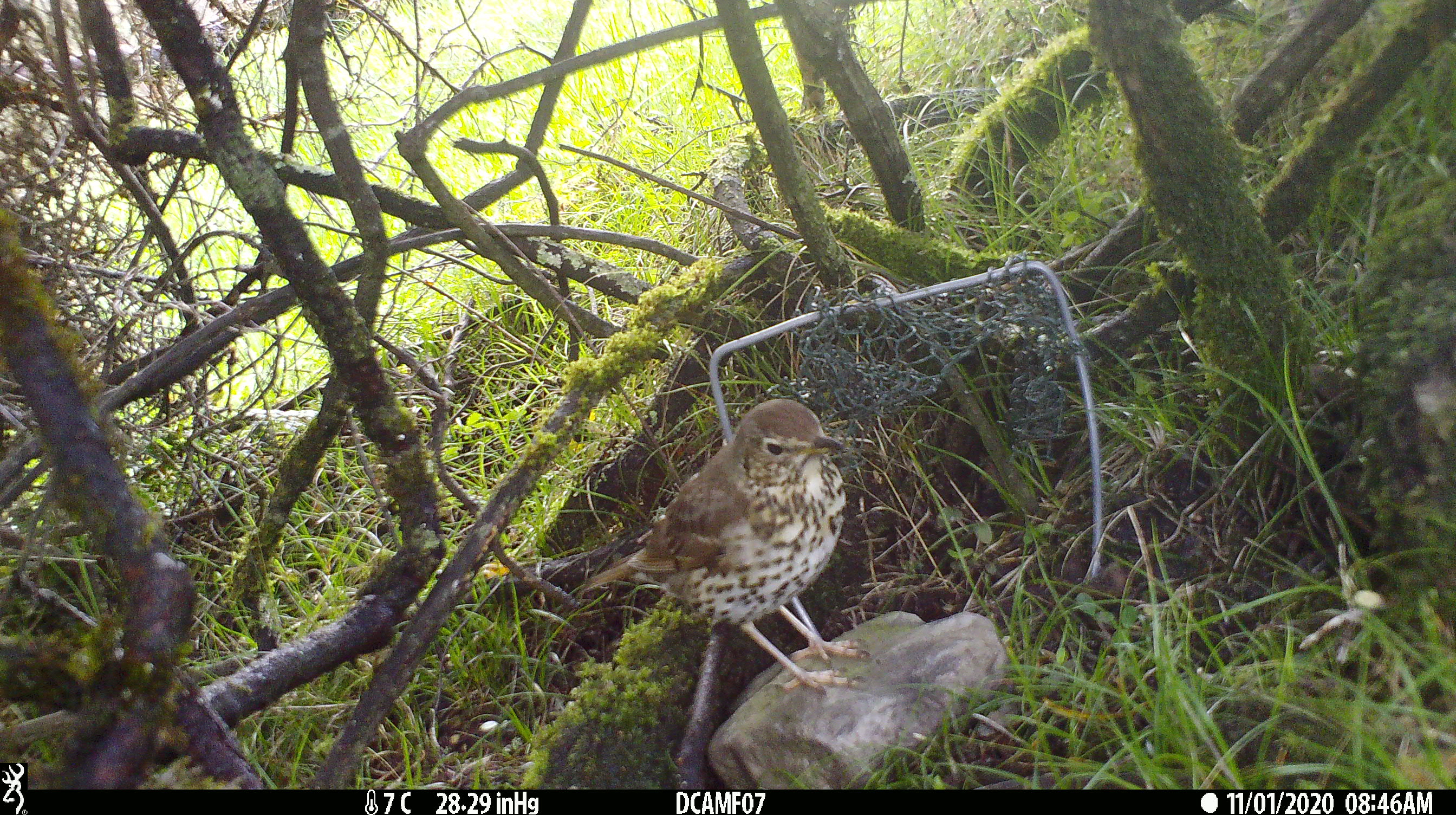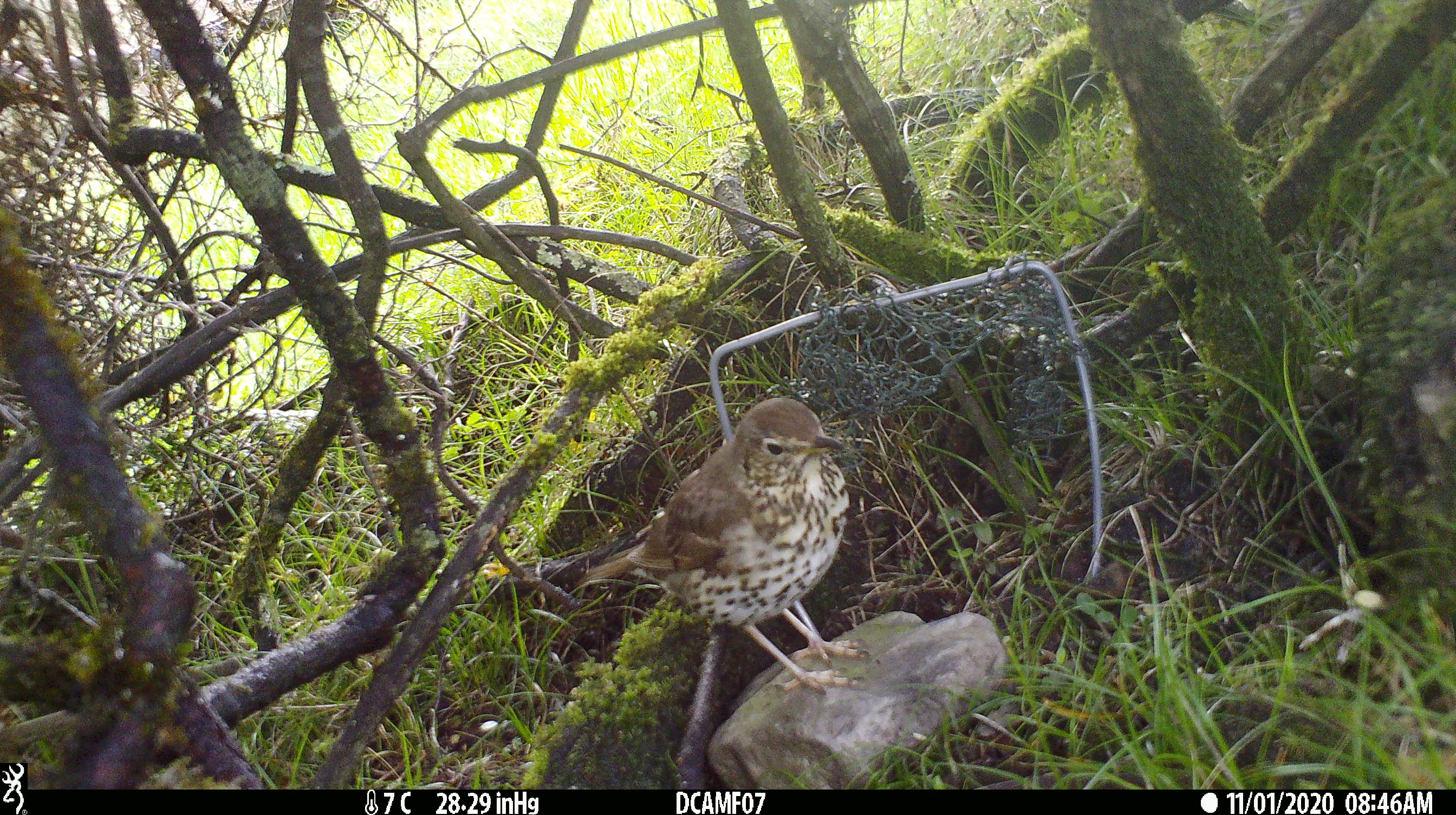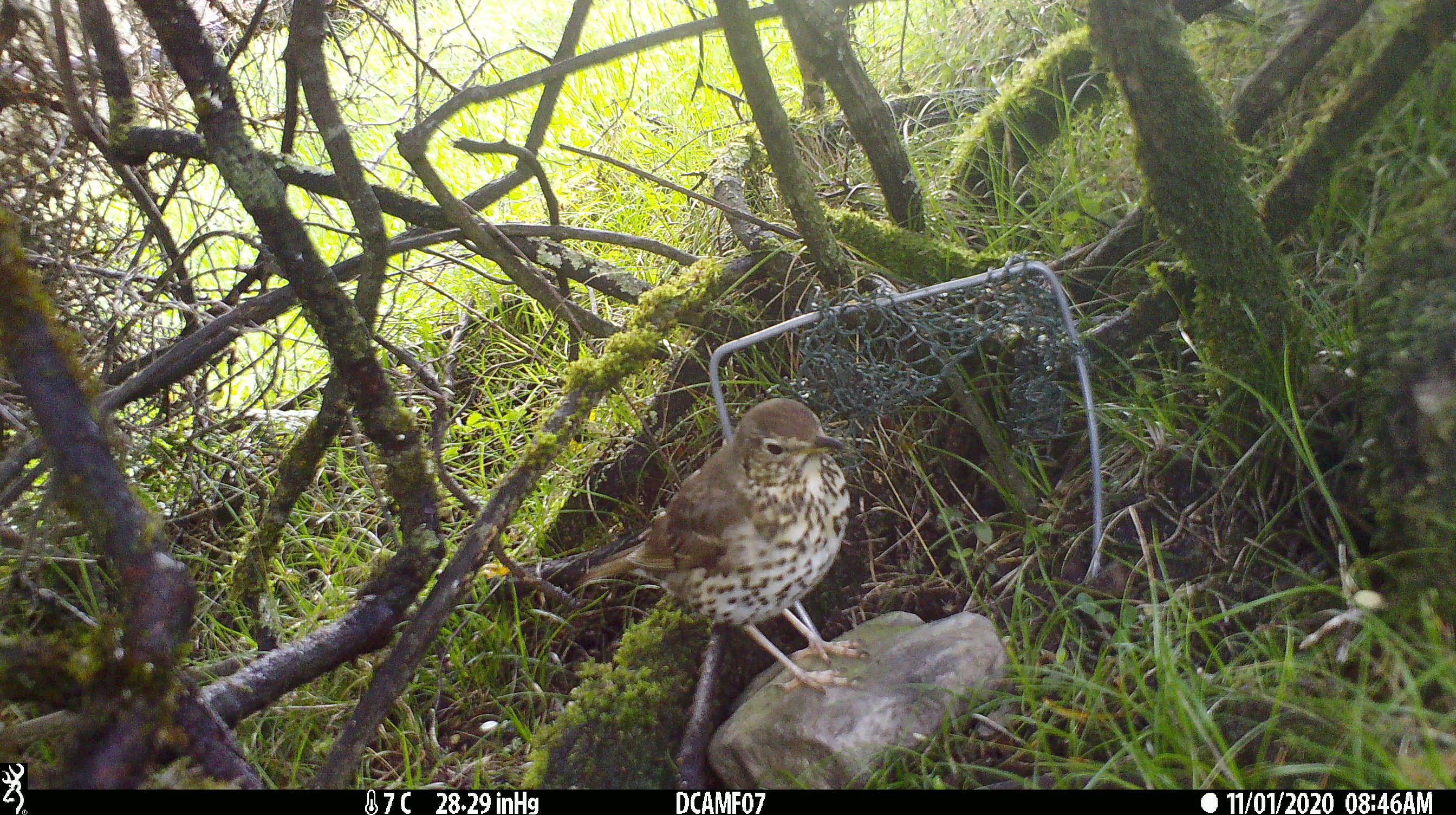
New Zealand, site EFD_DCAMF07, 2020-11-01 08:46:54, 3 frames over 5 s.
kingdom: Animalia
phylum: Chordata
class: Aves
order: Passeriformes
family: Turdidae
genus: Turdus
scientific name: Turdus philomelos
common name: song thrush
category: thrush